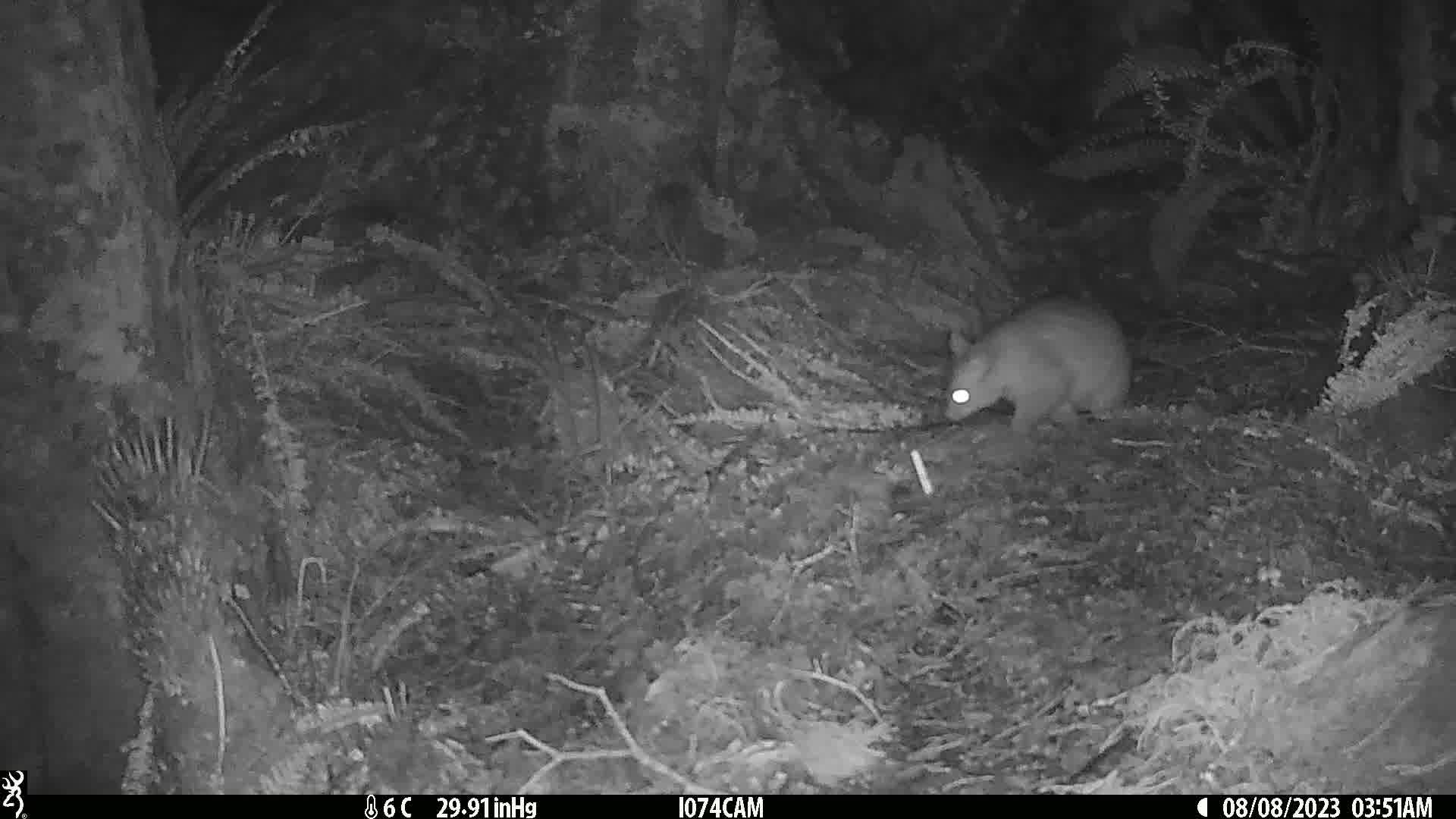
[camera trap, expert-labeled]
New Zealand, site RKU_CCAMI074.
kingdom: Animalia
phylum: Chordata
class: Mammalia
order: Diprotodontia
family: Phalangeridae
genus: Trichosurus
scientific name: Trichosurus vulpecula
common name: common brushtail possum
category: possum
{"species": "possum (common brushtail possum) (Trichosurus vulpecula)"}